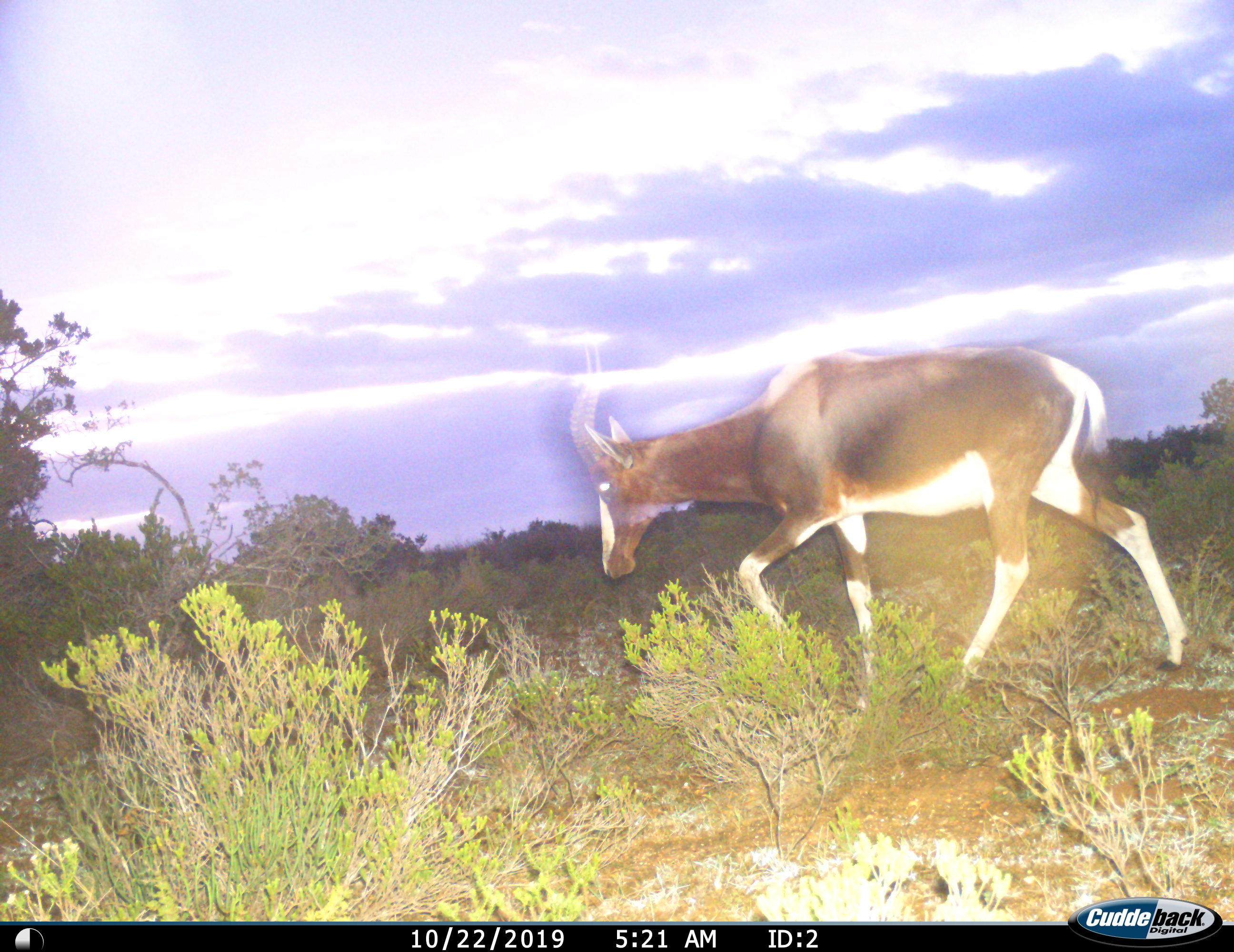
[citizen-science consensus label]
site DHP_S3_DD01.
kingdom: Animalia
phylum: Chordata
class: Mammalia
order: Artiodactyla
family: Bovidae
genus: Damaliscus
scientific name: Damaliscus pygargus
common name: bontebok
Bontebok (Damaliscus pygargus), count 1. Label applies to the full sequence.